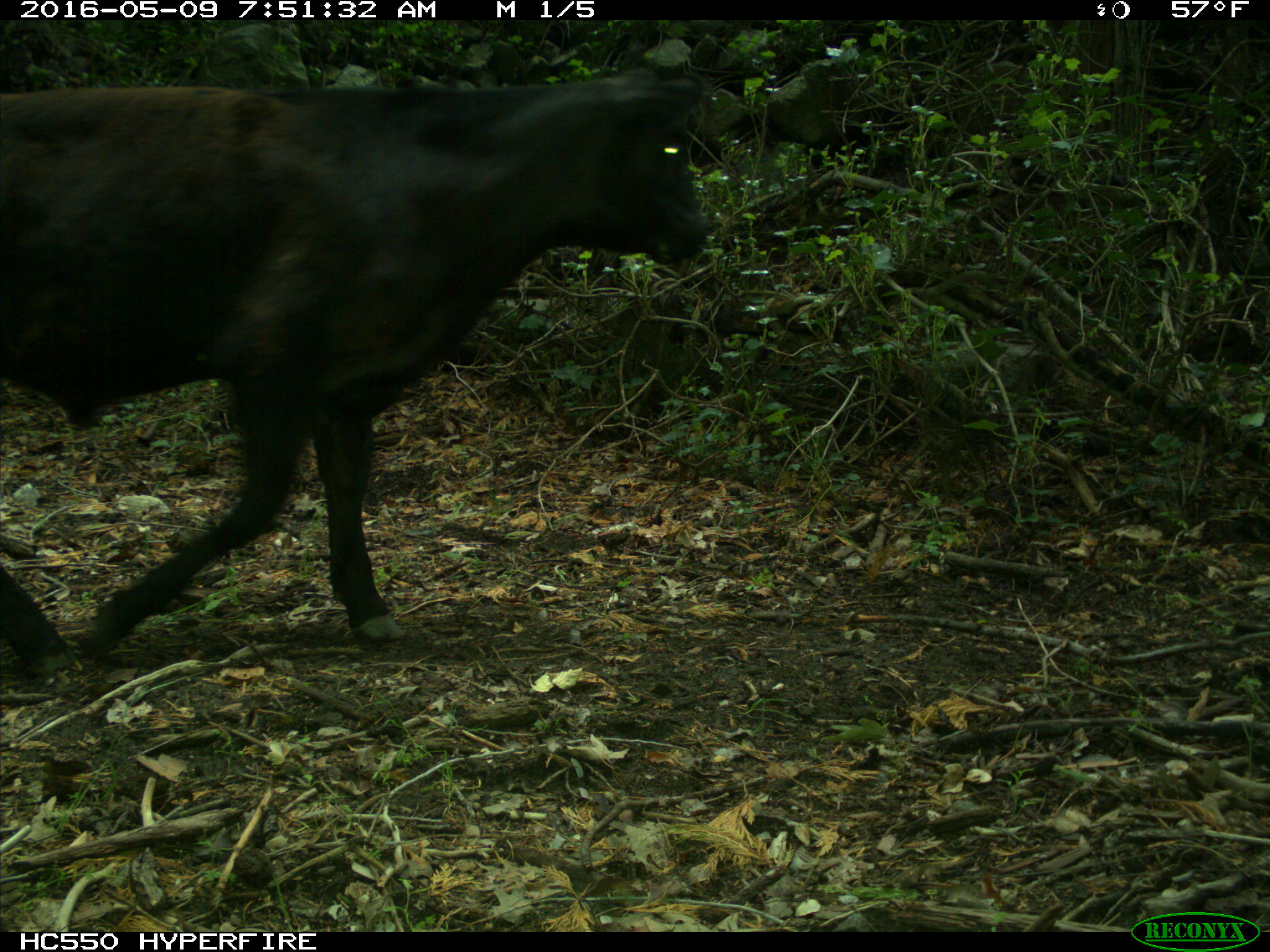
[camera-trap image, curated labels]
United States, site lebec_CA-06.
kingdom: Animalia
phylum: Chordata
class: Mammalia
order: Artiodactyla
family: Bovidae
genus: Bos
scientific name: Bos taurus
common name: domestic cow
Bos taurus (domestic cow).